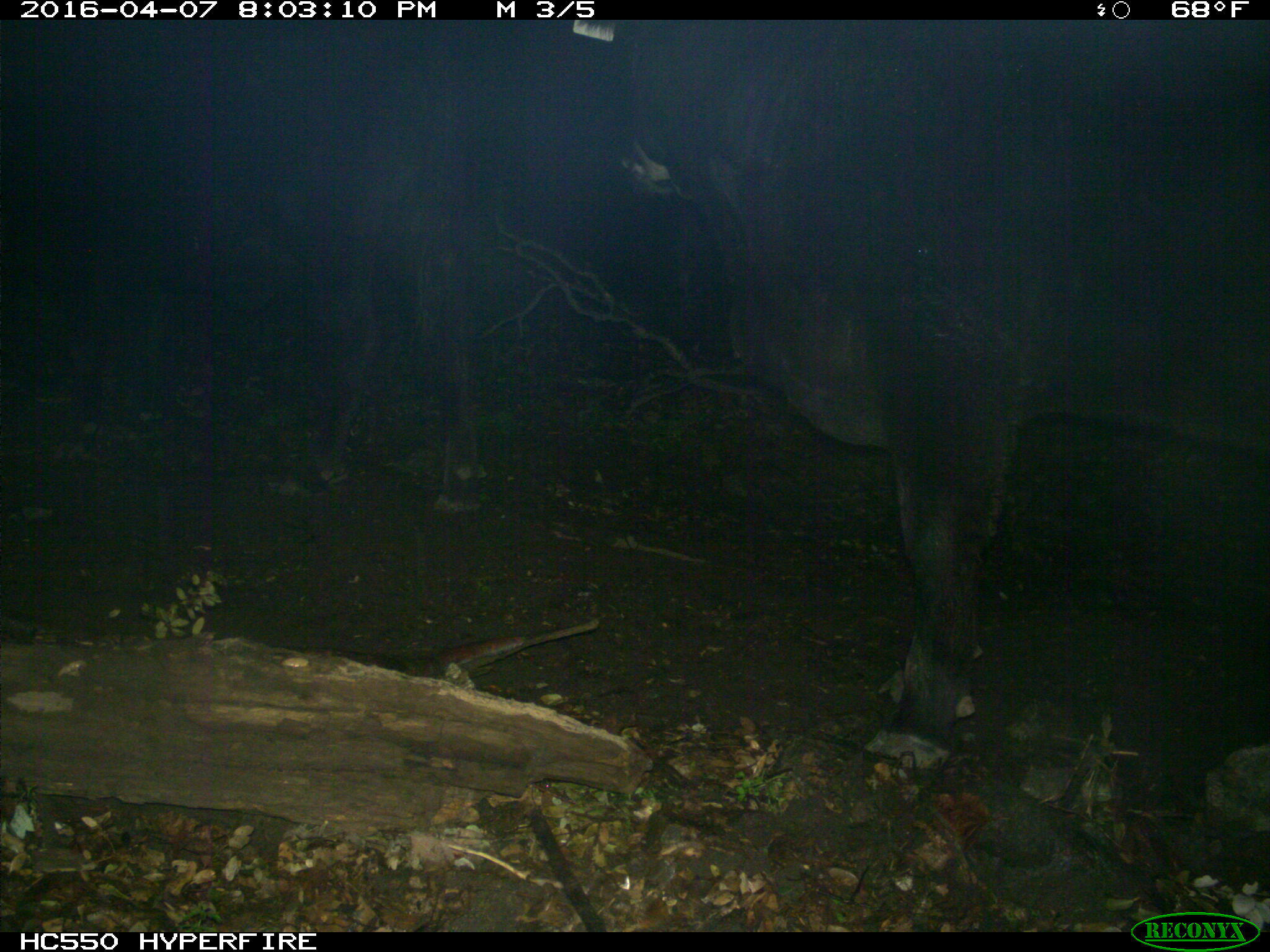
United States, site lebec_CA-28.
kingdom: Animalia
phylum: Chordata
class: Mammalia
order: Artiodactyla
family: Bovidae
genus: Bos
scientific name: Bos taurus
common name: domestic cow